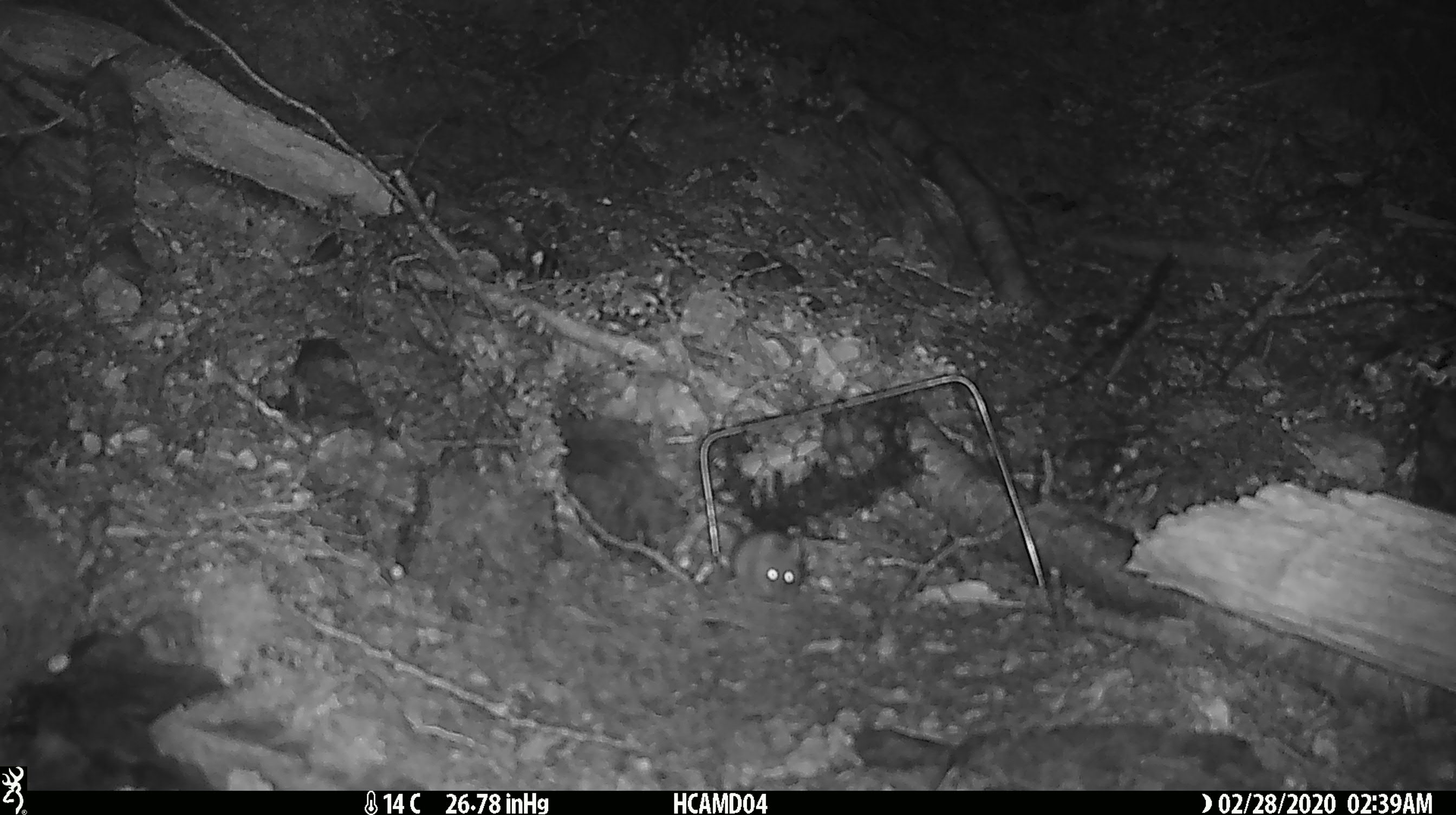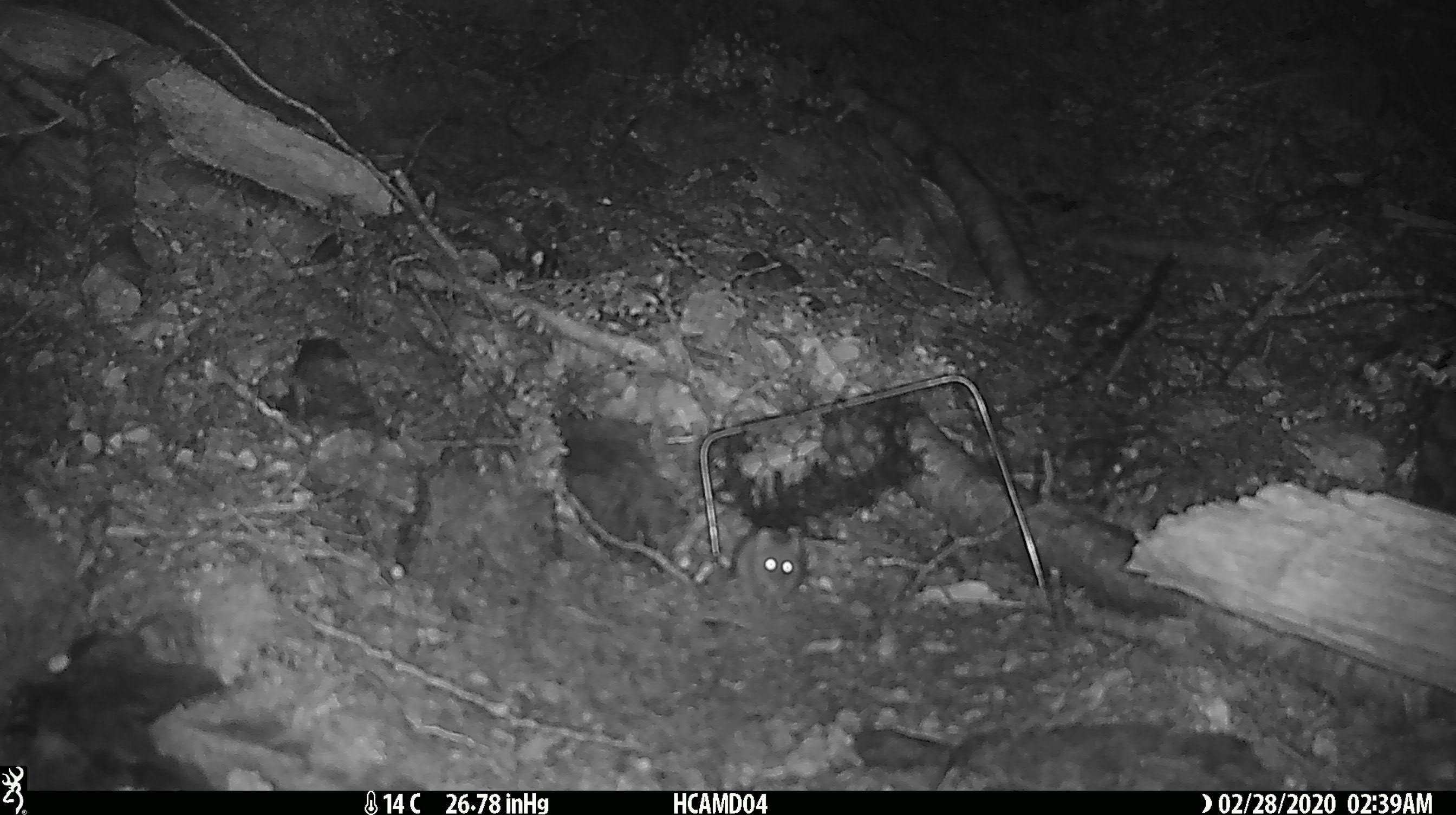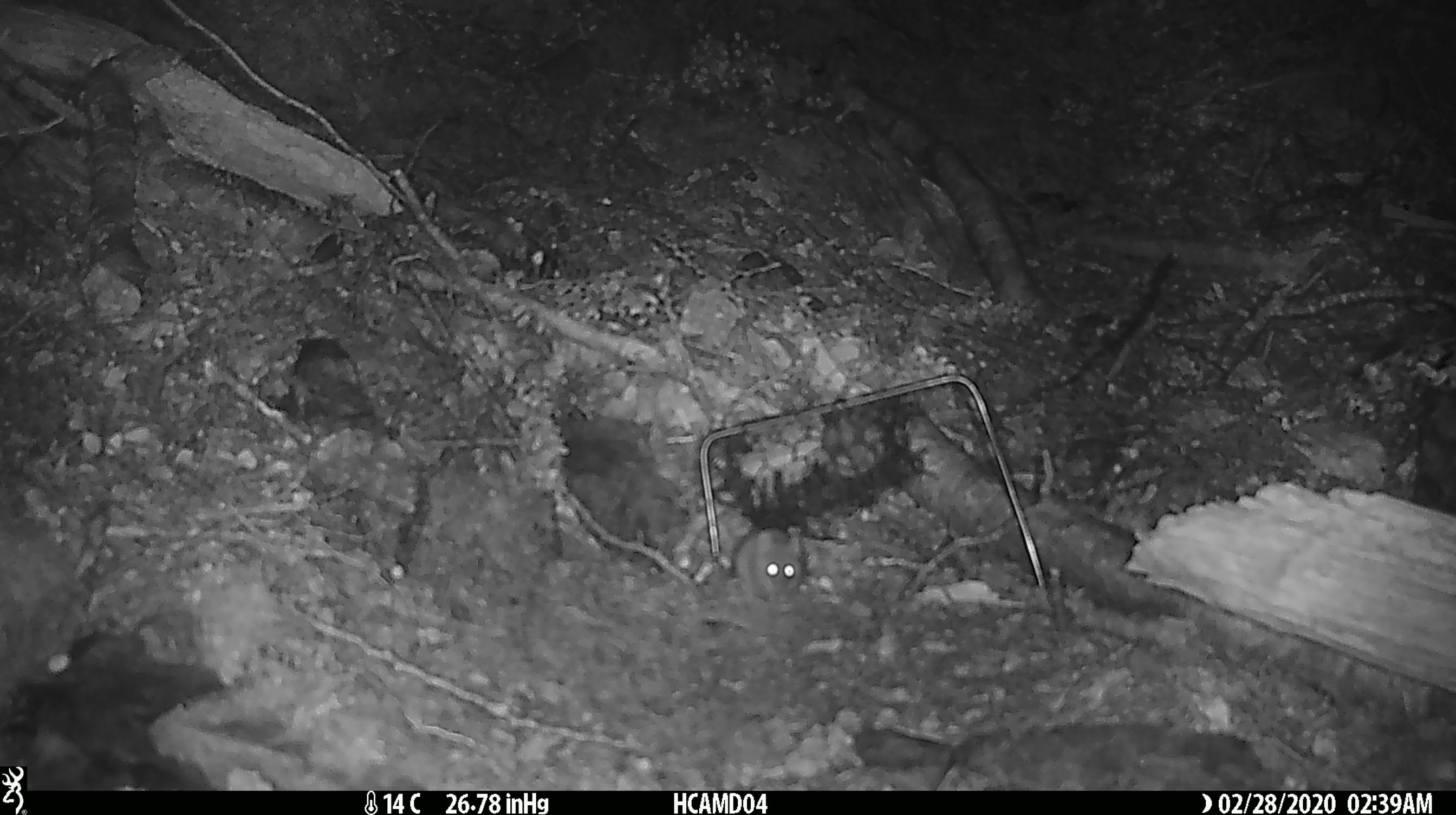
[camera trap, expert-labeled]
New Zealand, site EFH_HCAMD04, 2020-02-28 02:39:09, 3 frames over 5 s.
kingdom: Animalia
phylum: Chordata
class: Mammalia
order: Rodentia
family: Muridae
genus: Mus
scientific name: Mus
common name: mouse